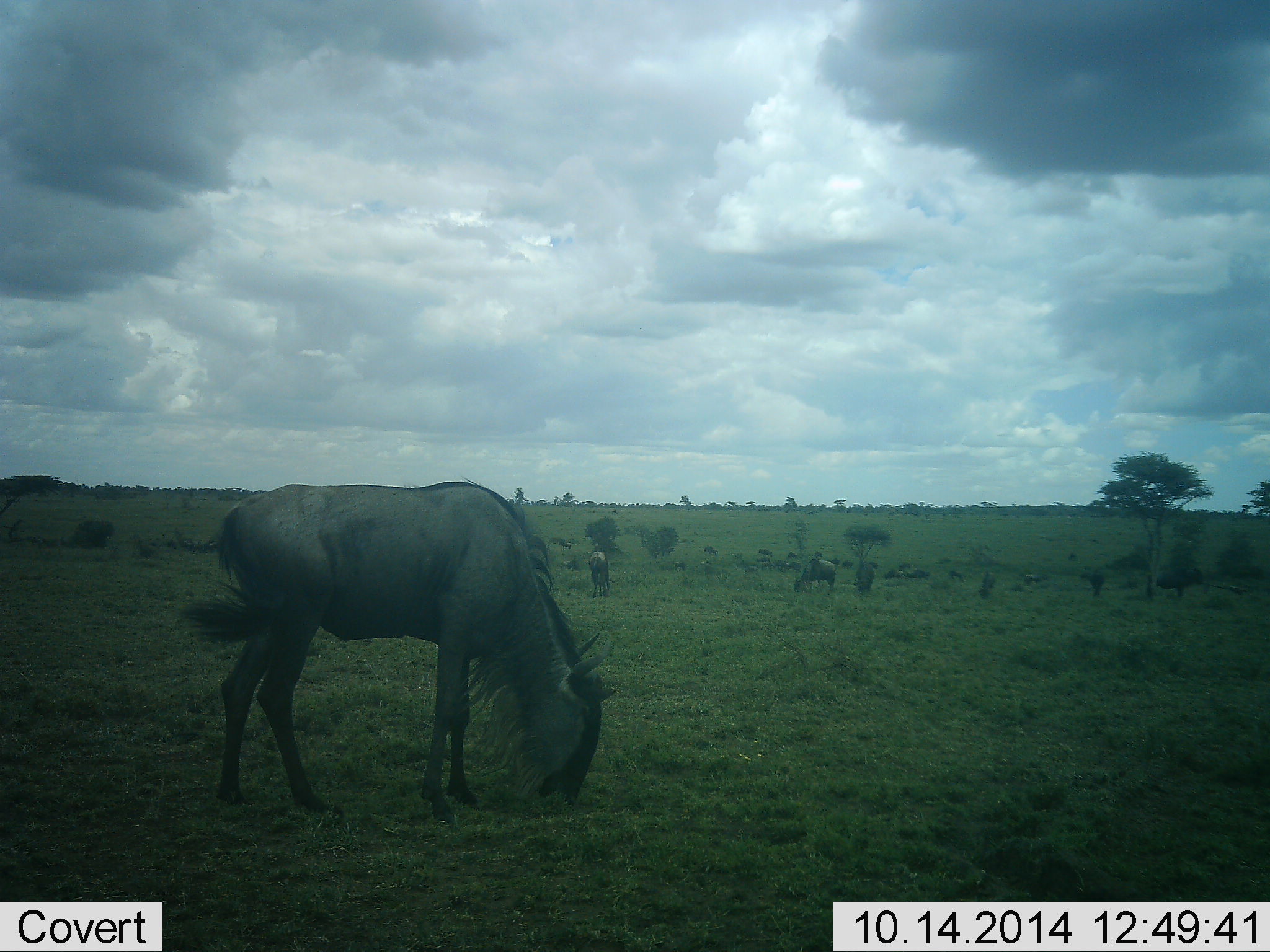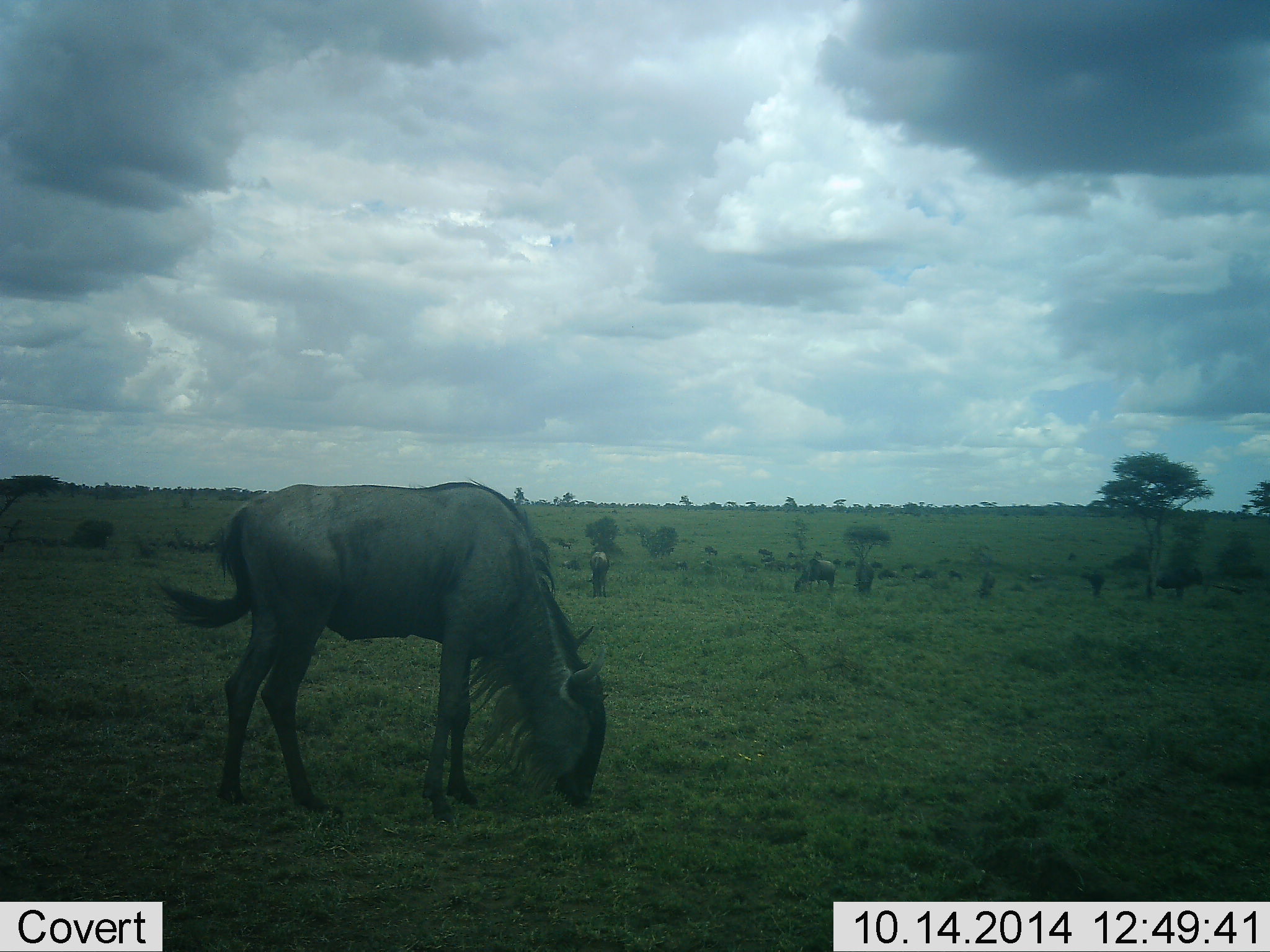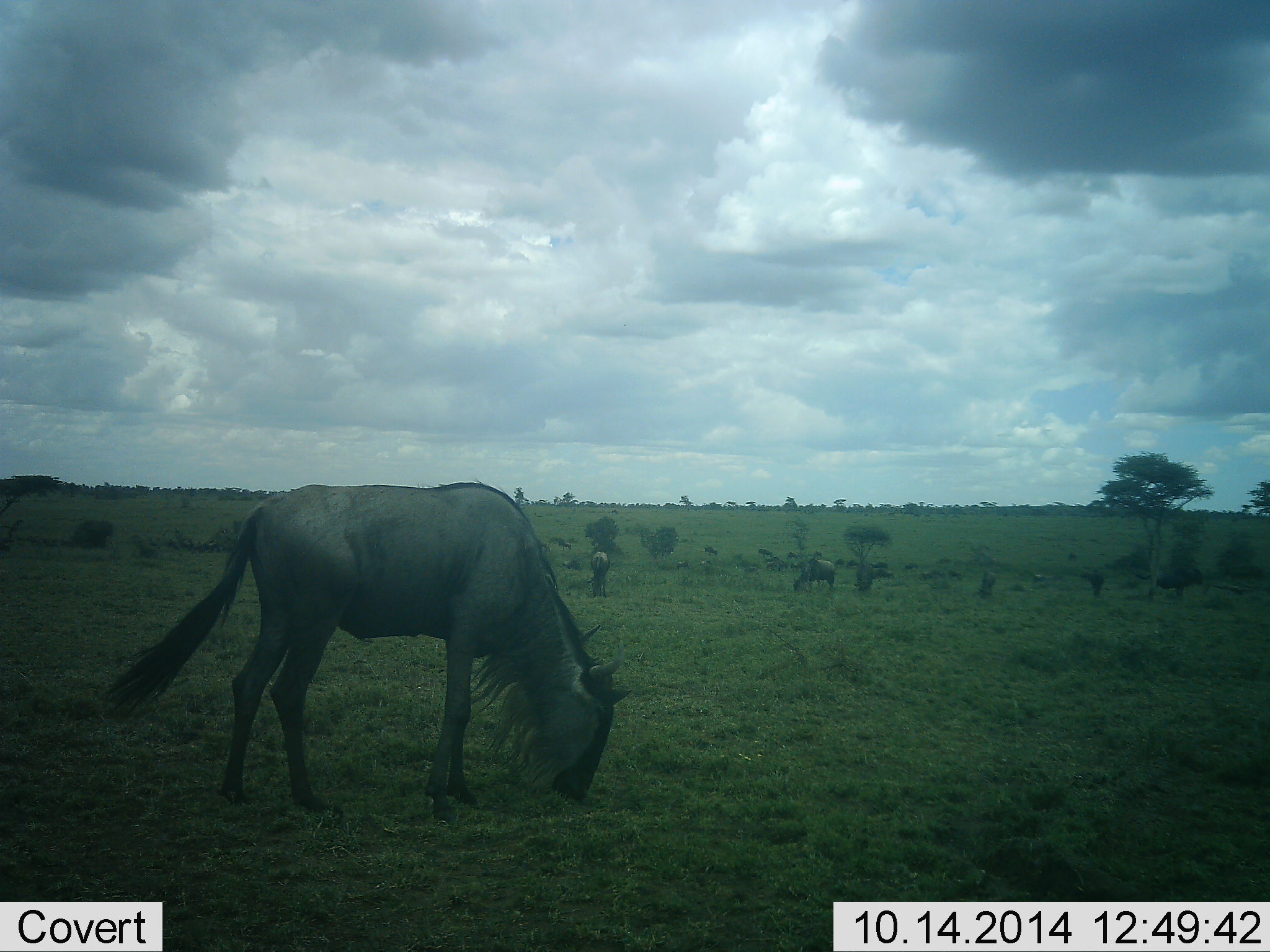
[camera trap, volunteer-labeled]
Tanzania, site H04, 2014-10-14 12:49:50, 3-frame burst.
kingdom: Animalia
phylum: Chordata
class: Mammalia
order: Artiodactyla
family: Bovidae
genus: Connochaetes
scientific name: Connochaetes taurinus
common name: blue wildebeest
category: wildebeest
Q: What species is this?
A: Wildebeest (blue wildebeest) (Connochaetes taurinus).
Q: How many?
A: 11-50.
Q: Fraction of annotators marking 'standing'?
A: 20%.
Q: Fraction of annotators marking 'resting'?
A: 0%.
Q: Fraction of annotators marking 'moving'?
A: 30%.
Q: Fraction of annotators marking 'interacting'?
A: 0%.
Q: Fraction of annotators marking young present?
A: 0%.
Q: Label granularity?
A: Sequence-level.